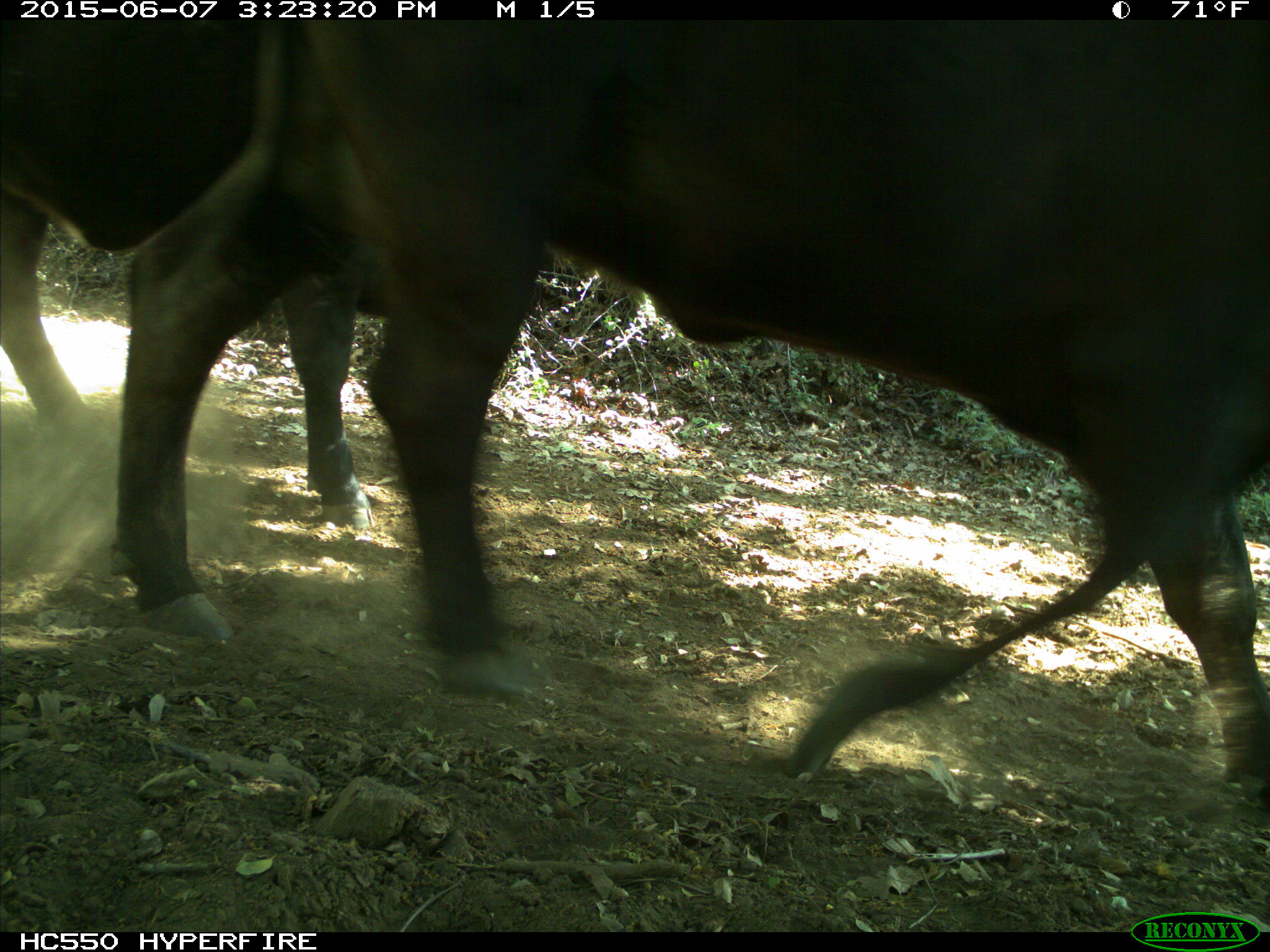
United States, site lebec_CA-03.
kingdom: Animalia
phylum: Chordata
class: Mammalia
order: Artiodactyla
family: Bovidae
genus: Bos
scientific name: Bos taurus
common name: domestic cow